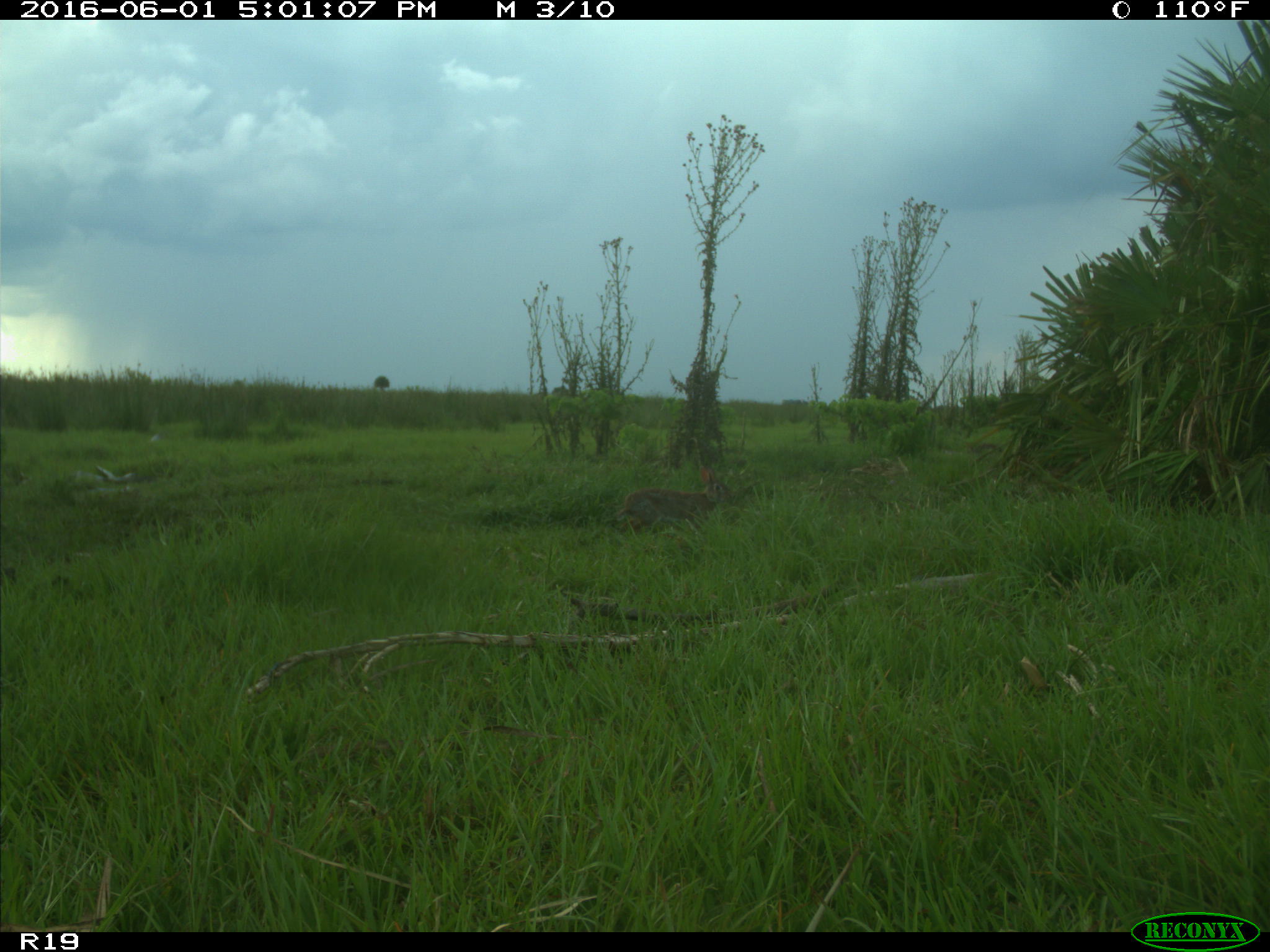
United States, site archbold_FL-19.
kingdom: Animalia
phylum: Chordata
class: Mammalia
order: Lagomorpha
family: Leporidae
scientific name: Leporidae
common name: rabbits and hares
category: unidentified rabbit